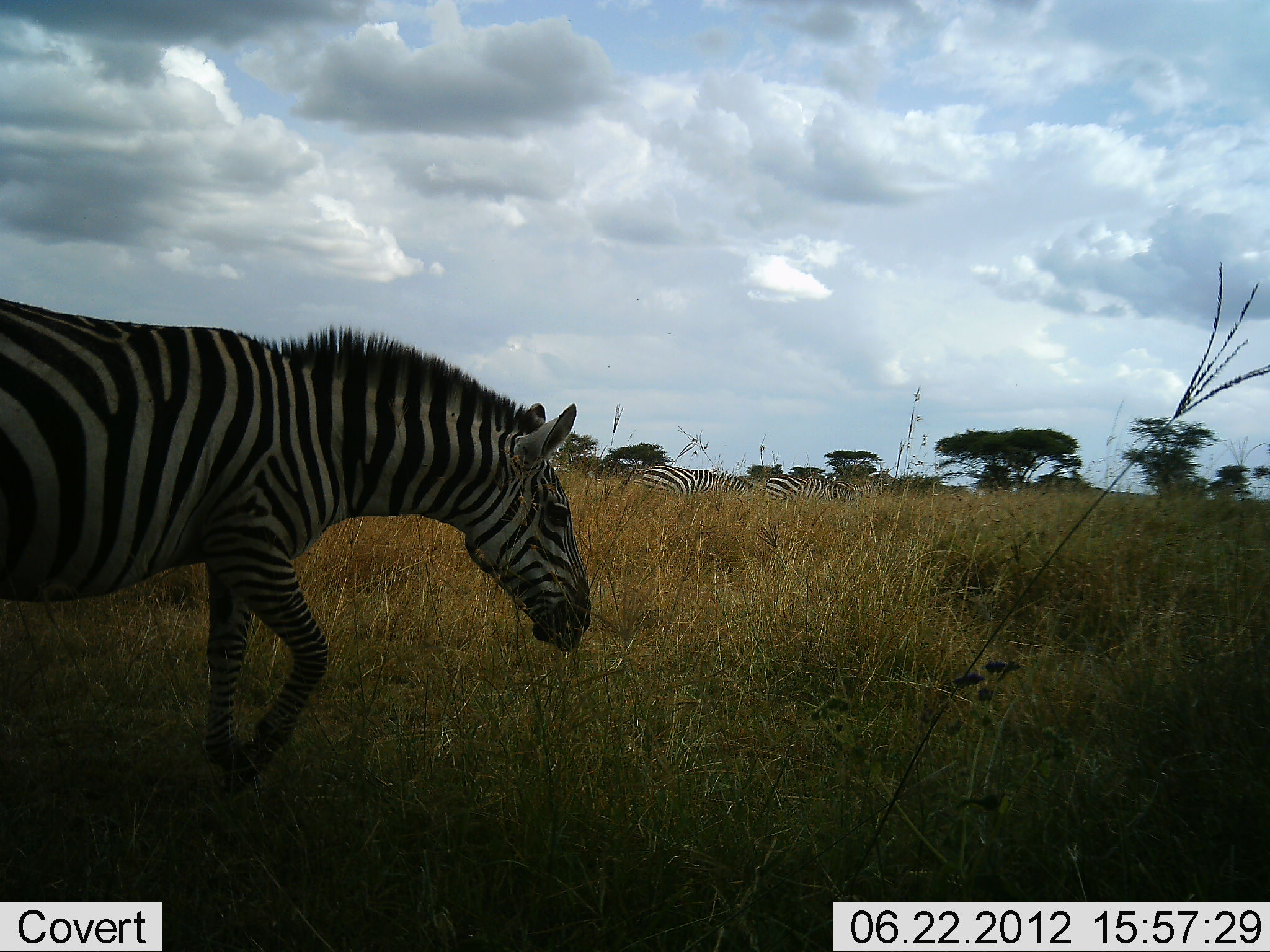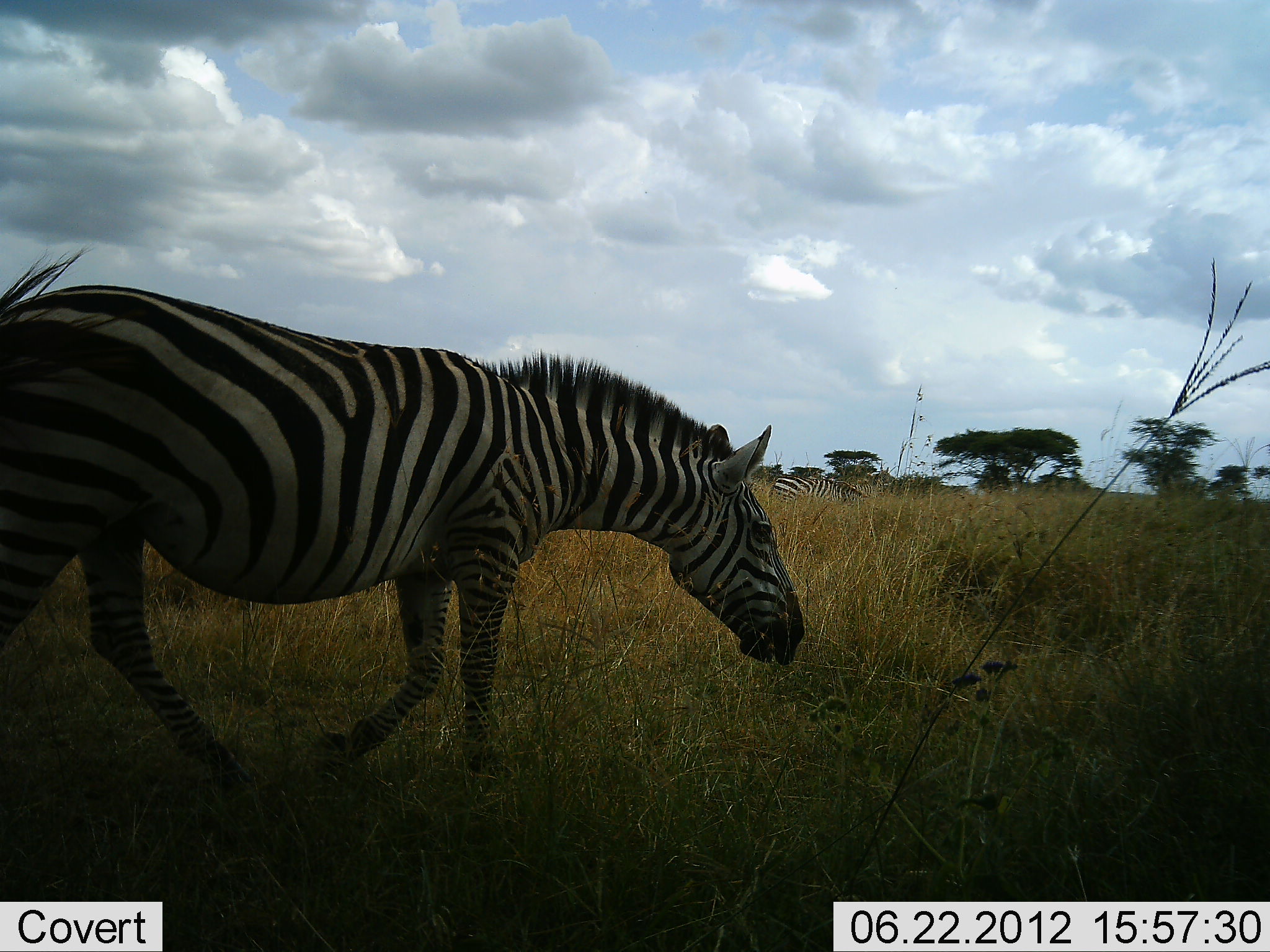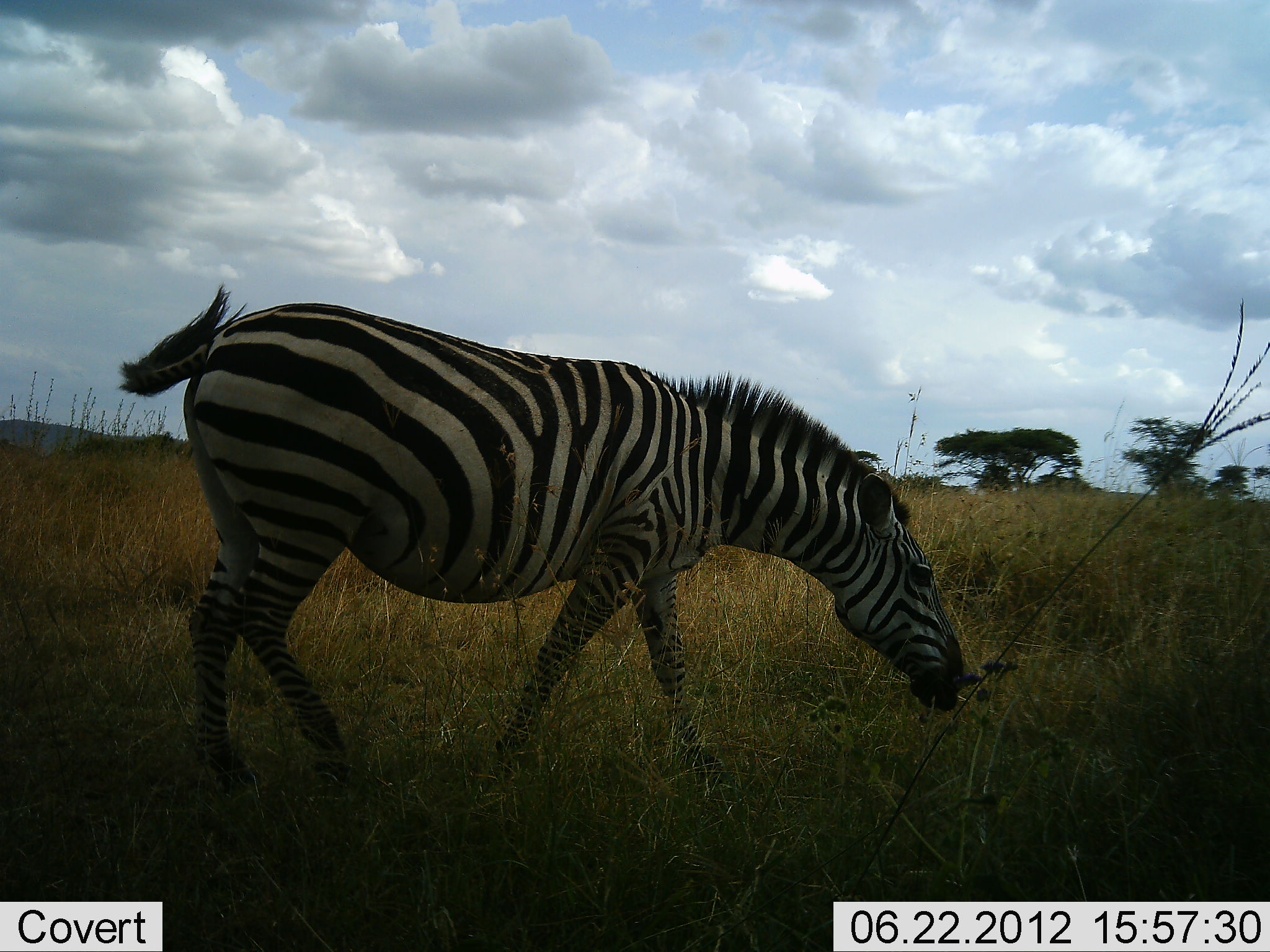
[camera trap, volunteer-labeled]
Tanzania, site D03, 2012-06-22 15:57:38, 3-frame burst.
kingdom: Animalia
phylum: Chordata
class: Mammalia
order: Perissodactyla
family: Equidae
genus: Equus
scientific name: Equus quagga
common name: plains zebra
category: zebra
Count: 3.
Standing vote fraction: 10%.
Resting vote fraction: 0%.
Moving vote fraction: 90%.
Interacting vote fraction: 0%.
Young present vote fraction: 0%.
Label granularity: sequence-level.